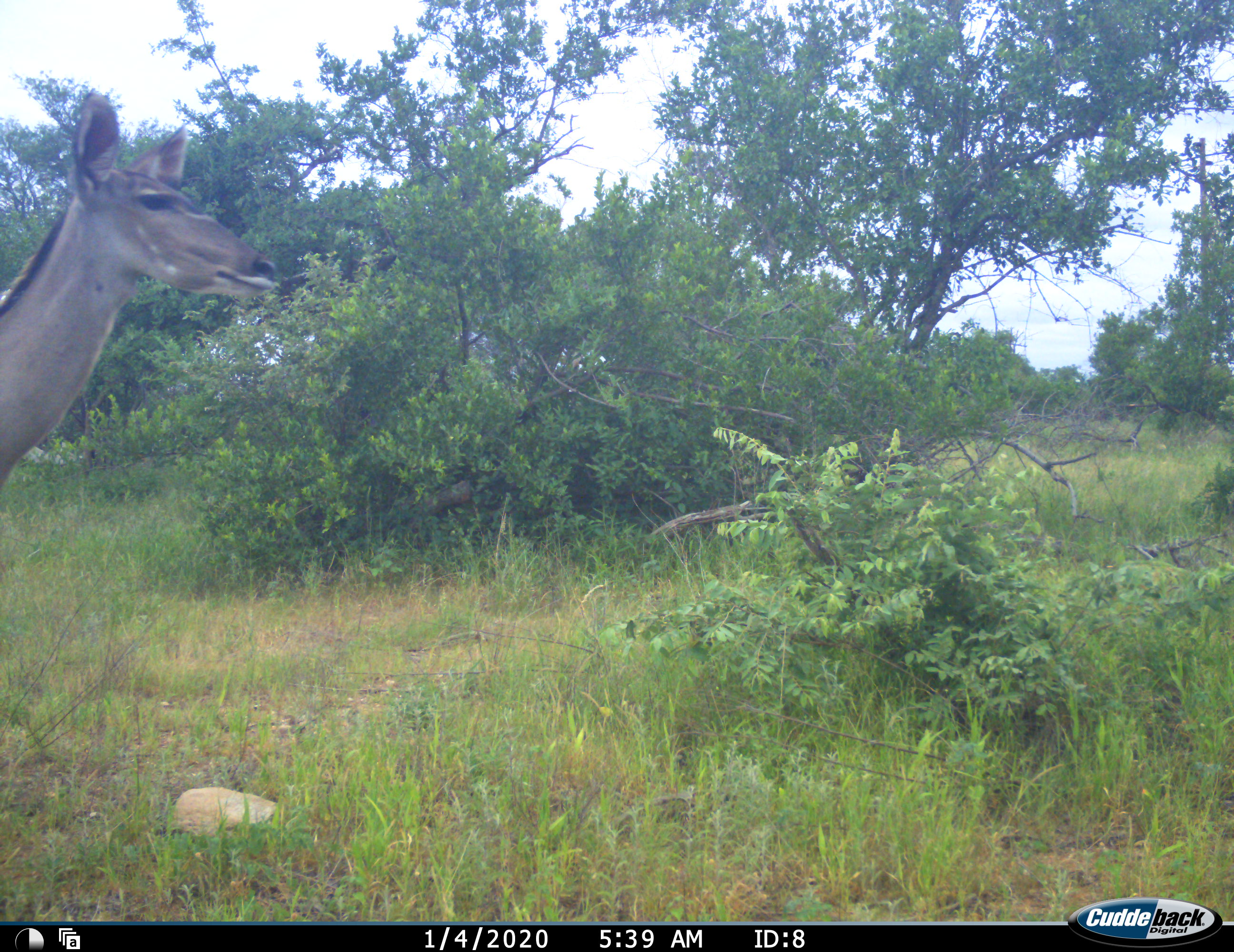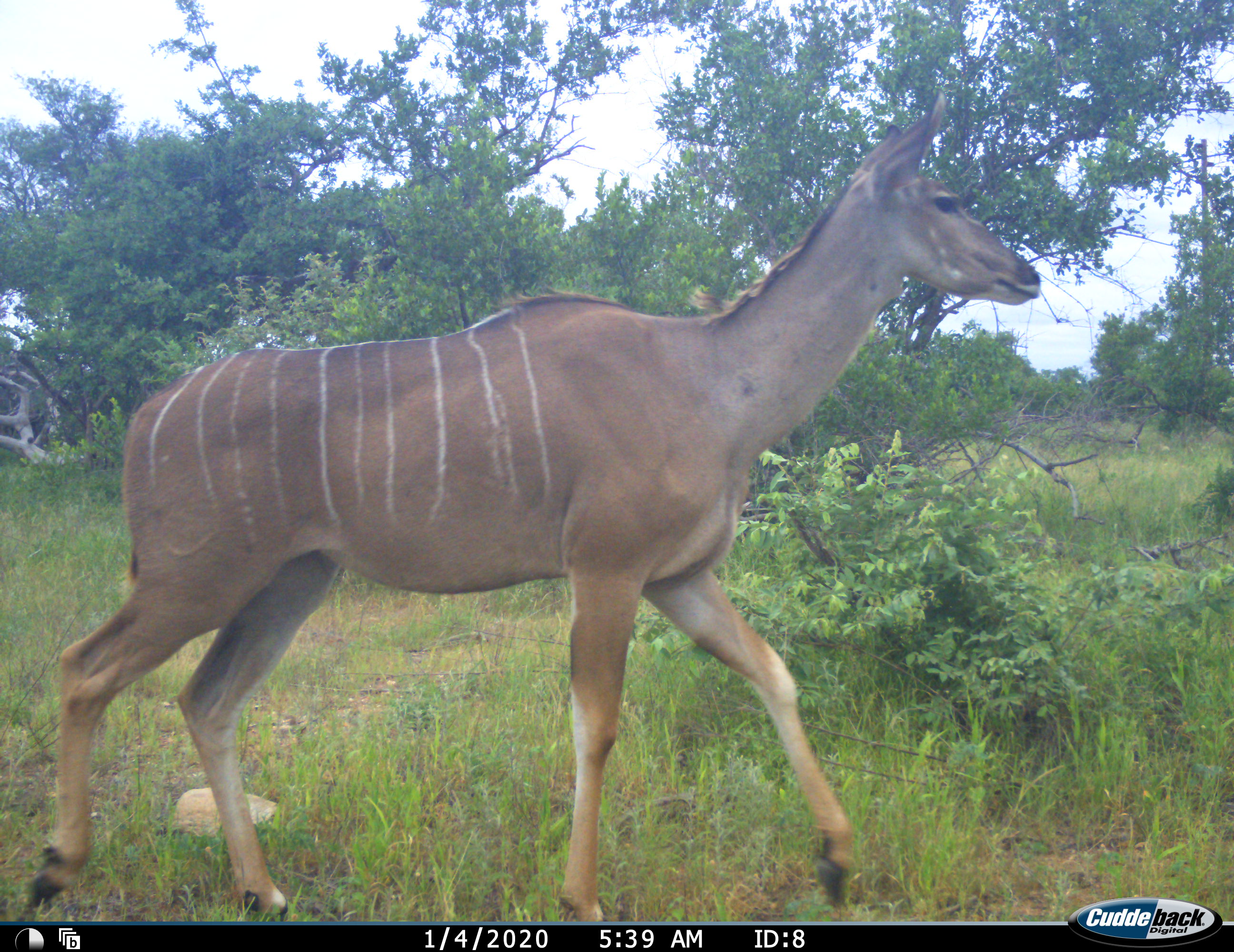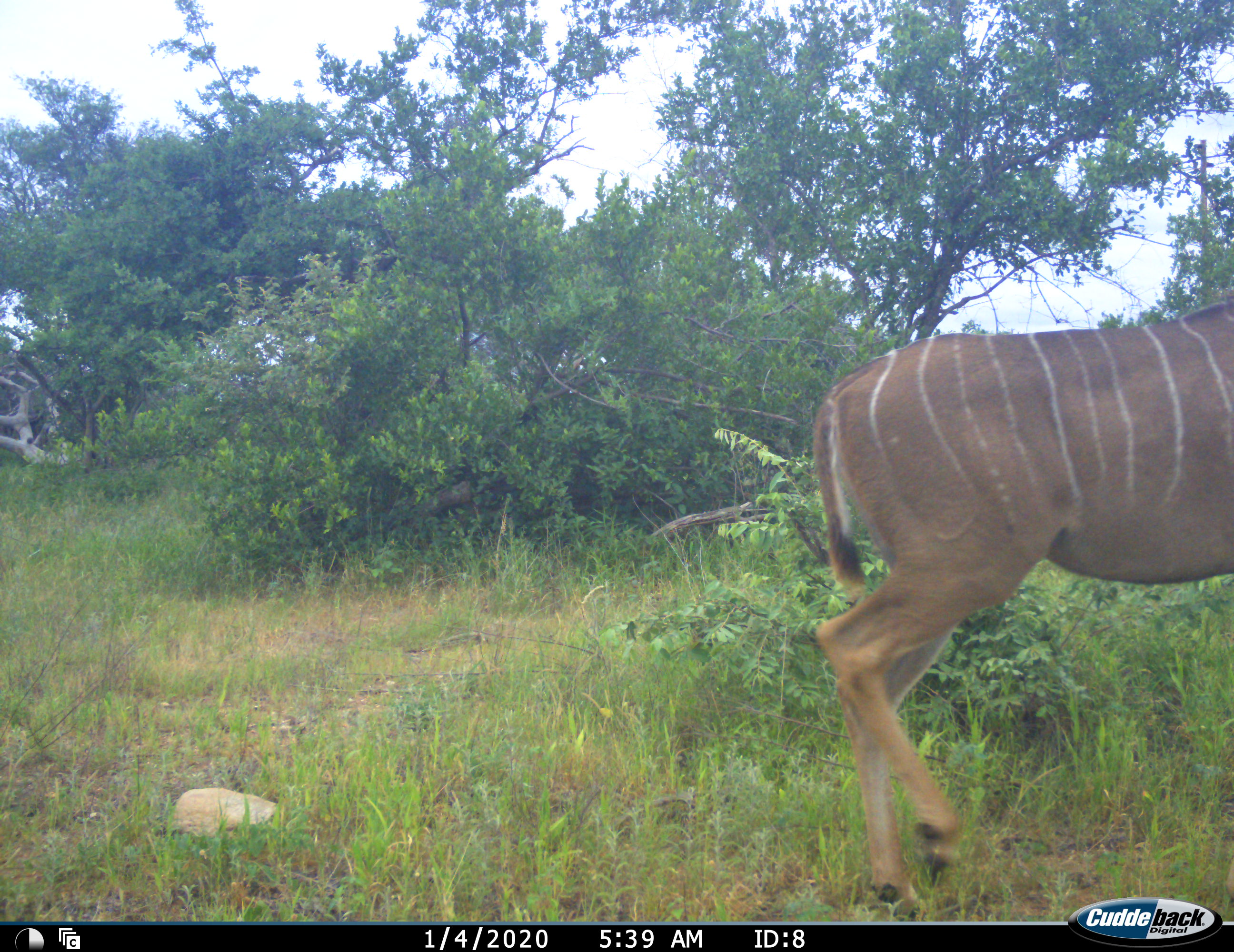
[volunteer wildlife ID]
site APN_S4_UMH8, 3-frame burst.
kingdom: Animalia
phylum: Chordata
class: Mammalia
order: Artiodactyla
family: Bovidae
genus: Tragelaphus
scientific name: Tragelaphus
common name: kudu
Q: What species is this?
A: Kudu (Tragelaphus).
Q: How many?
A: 1.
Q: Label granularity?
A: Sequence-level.